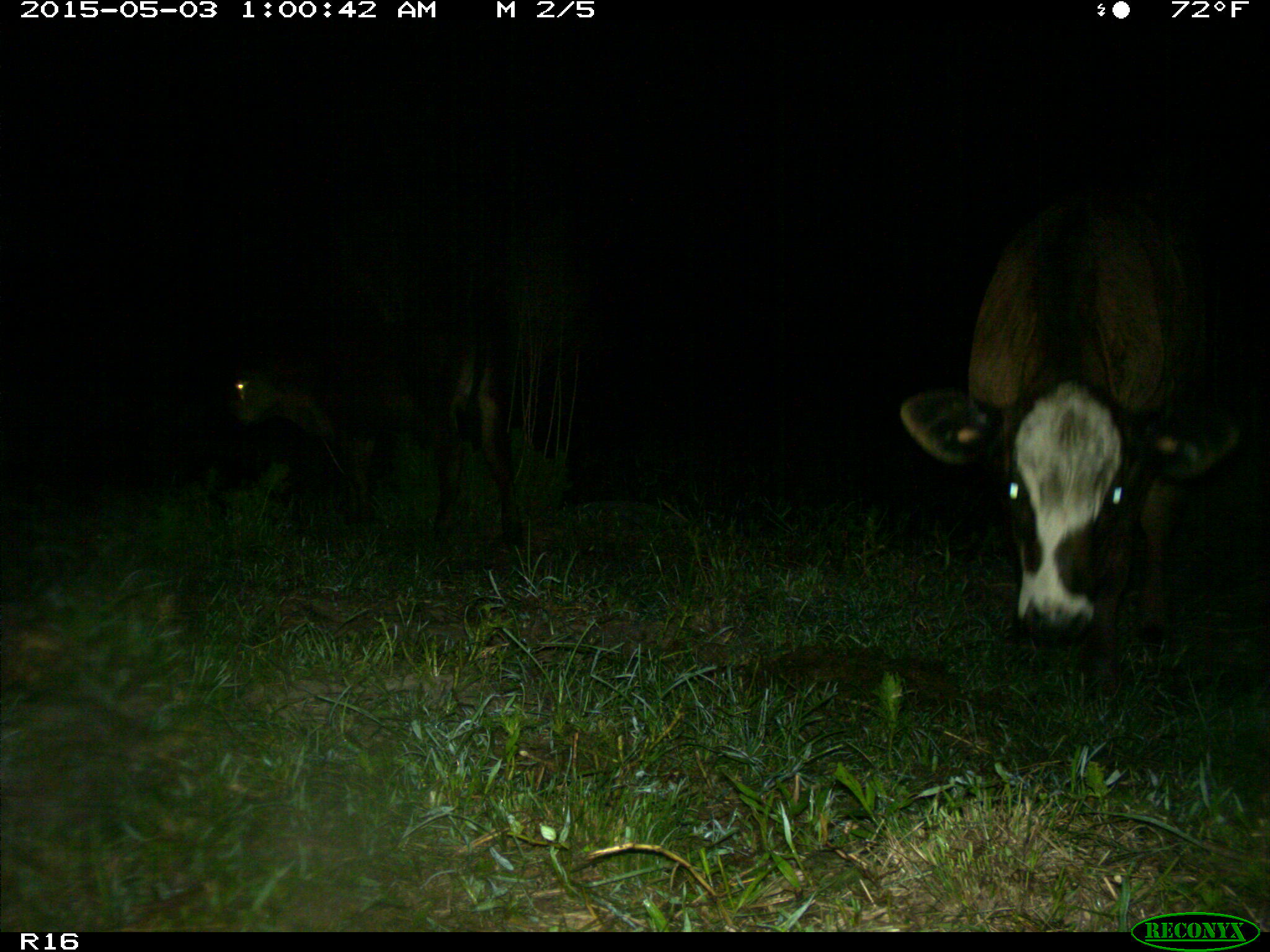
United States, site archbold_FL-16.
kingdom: Animalia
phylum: Chordata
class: Mammalia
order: Artiodactyla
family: Bovidae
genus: Bos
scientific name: Bos taurus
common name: domestic cow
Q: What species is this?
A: Bos taurus (domestic cow).